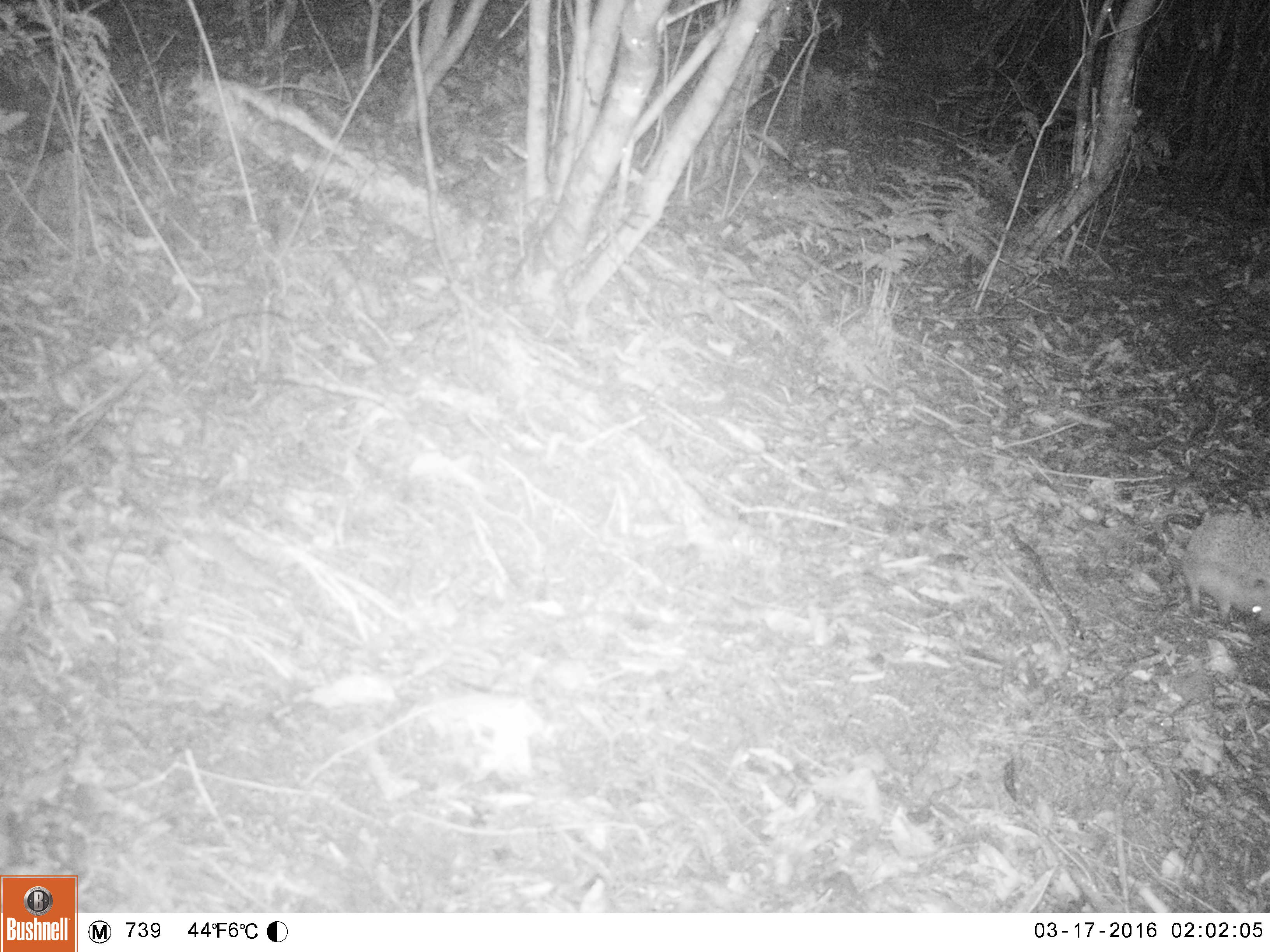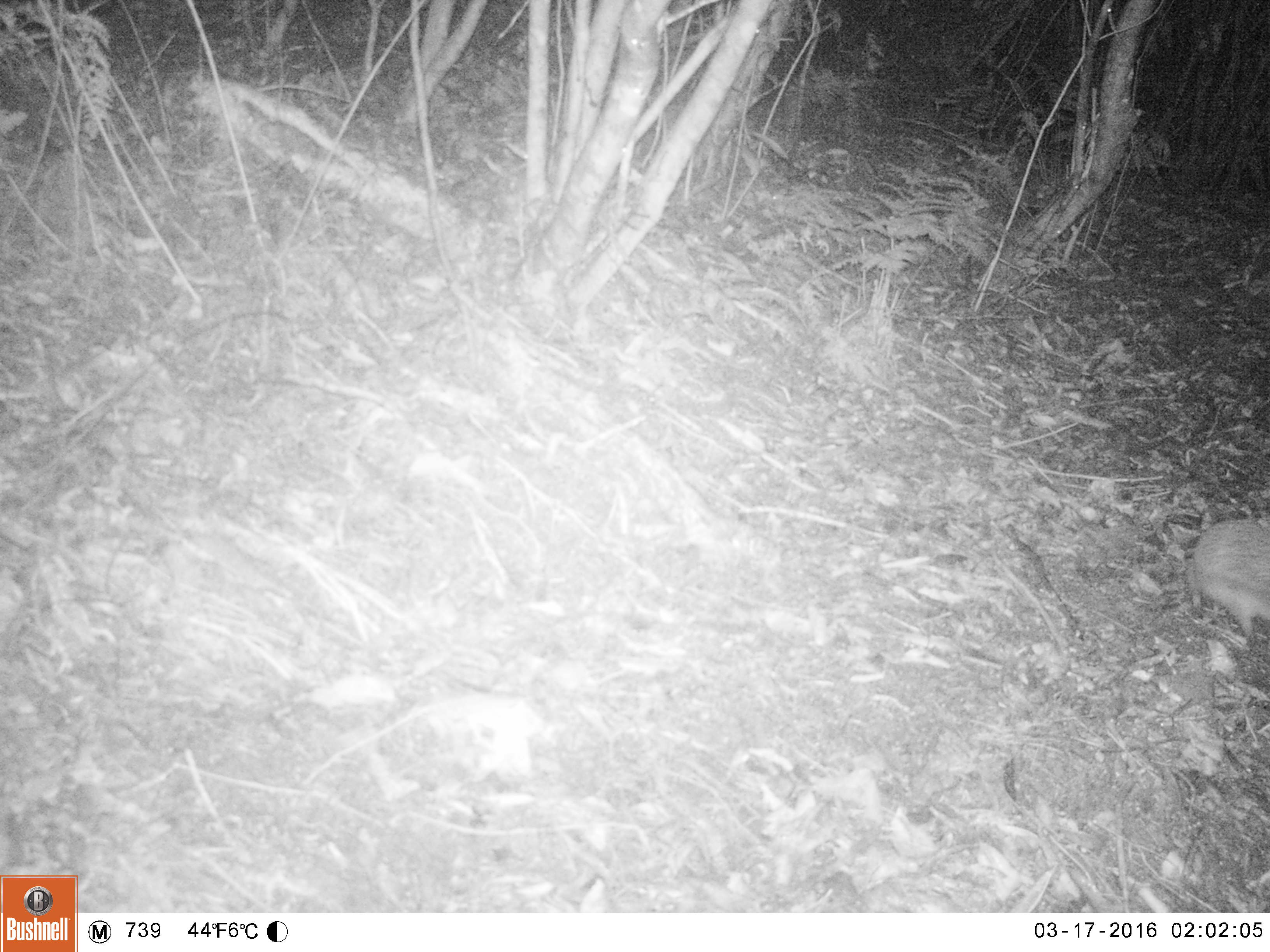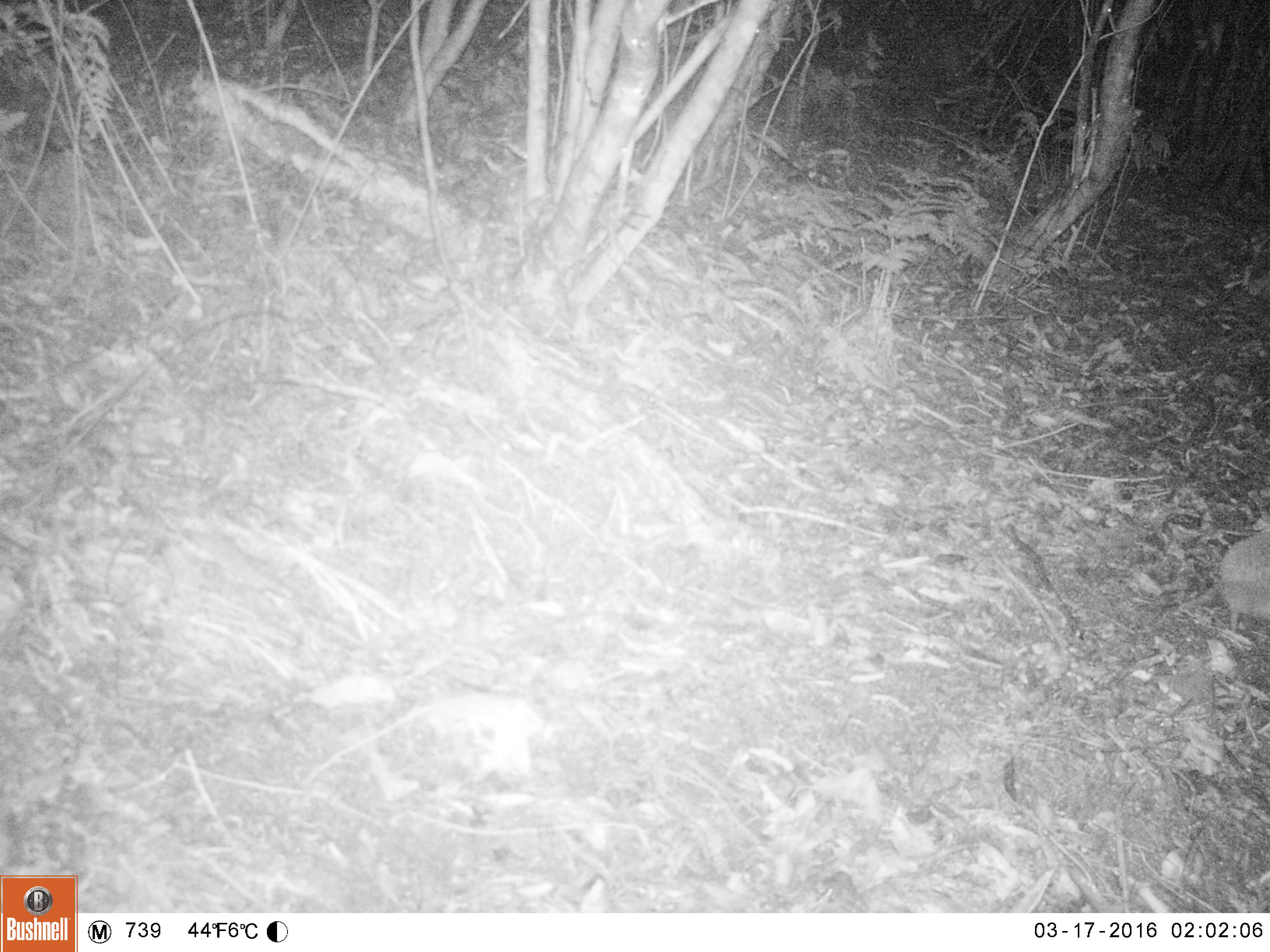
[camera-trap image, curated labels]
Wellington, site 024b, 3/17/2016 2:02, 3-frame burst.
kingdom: Animalia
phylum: Chordata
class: Mammalia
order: Eulipotyphla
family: Erinaceidae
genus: Erinaceus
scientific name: Erinaceus europaeus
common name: hedgehog